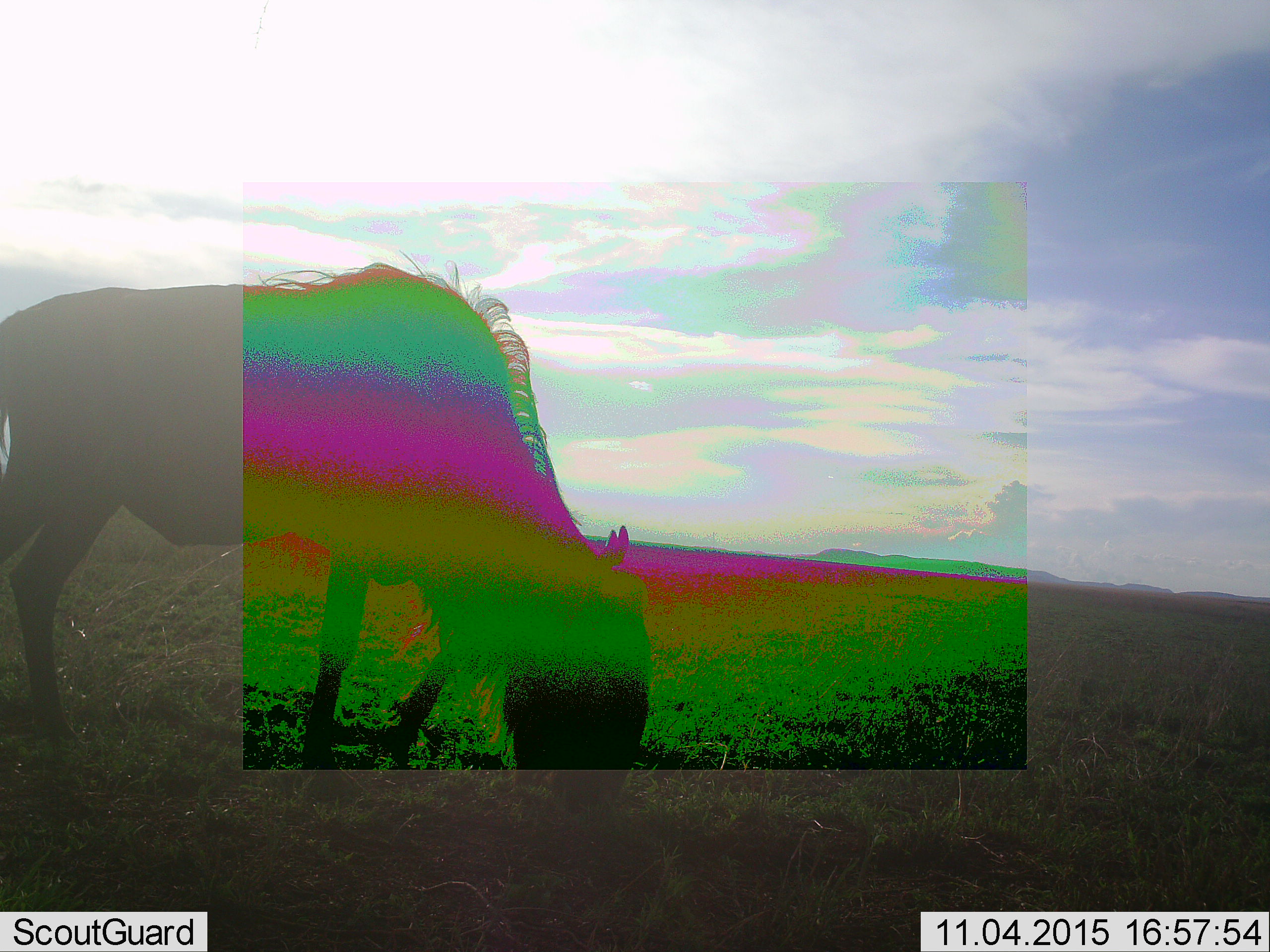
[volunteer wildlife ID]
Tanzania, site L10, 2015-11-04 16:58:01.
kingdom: Animalia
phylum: Chordata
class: Mammalia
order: Artiodactyla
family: Bovidae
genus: Connochaetes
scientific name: Connochaetes taurinus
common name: blue wildebeest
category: wildebeest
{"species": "wildebeest (blue wildebeest) (Connochaetes taurinus)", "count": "1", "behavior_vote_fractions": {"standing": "0%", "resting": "0%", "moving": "12%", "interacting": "0%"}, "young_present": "0%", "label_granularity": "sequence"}